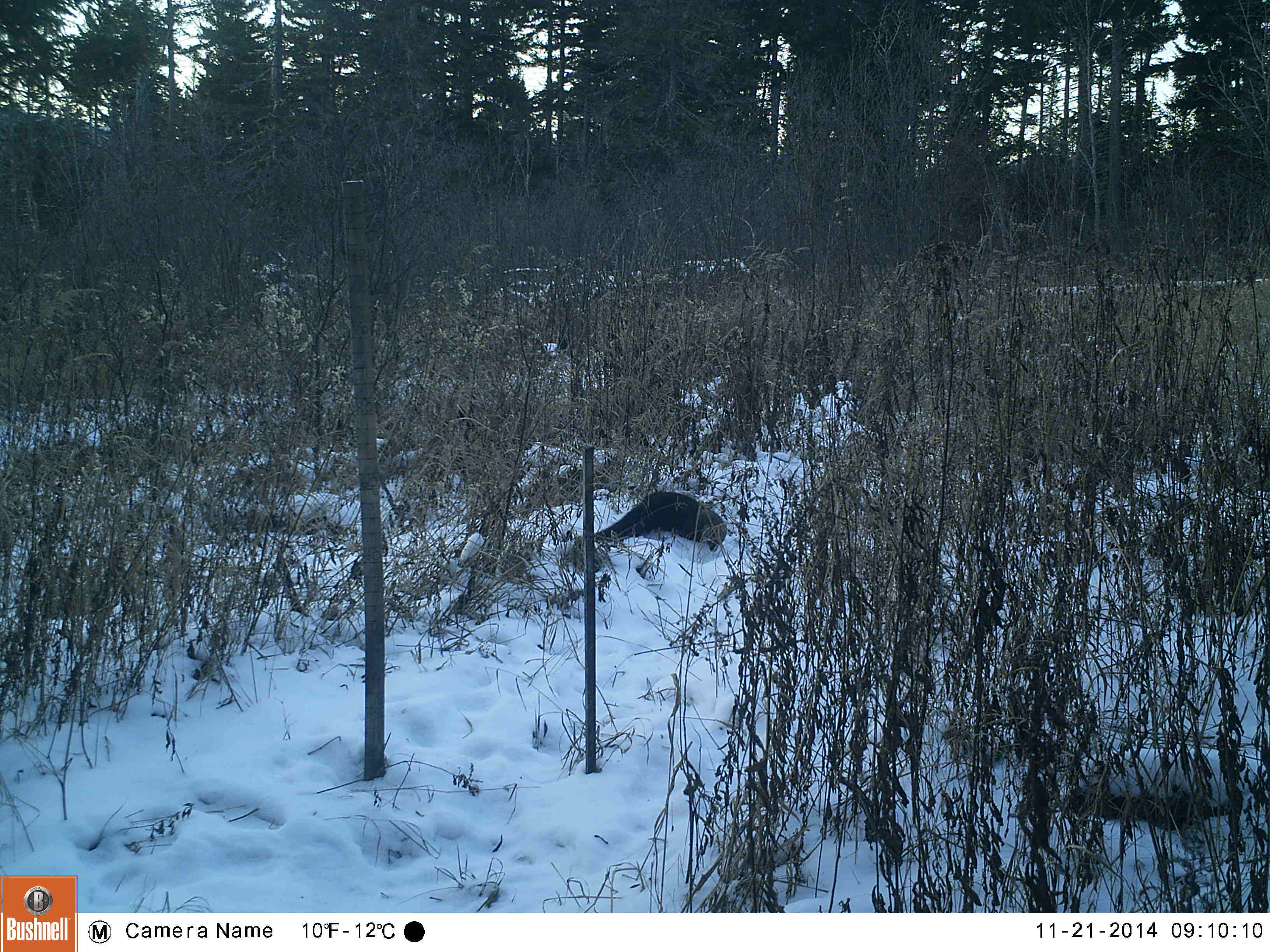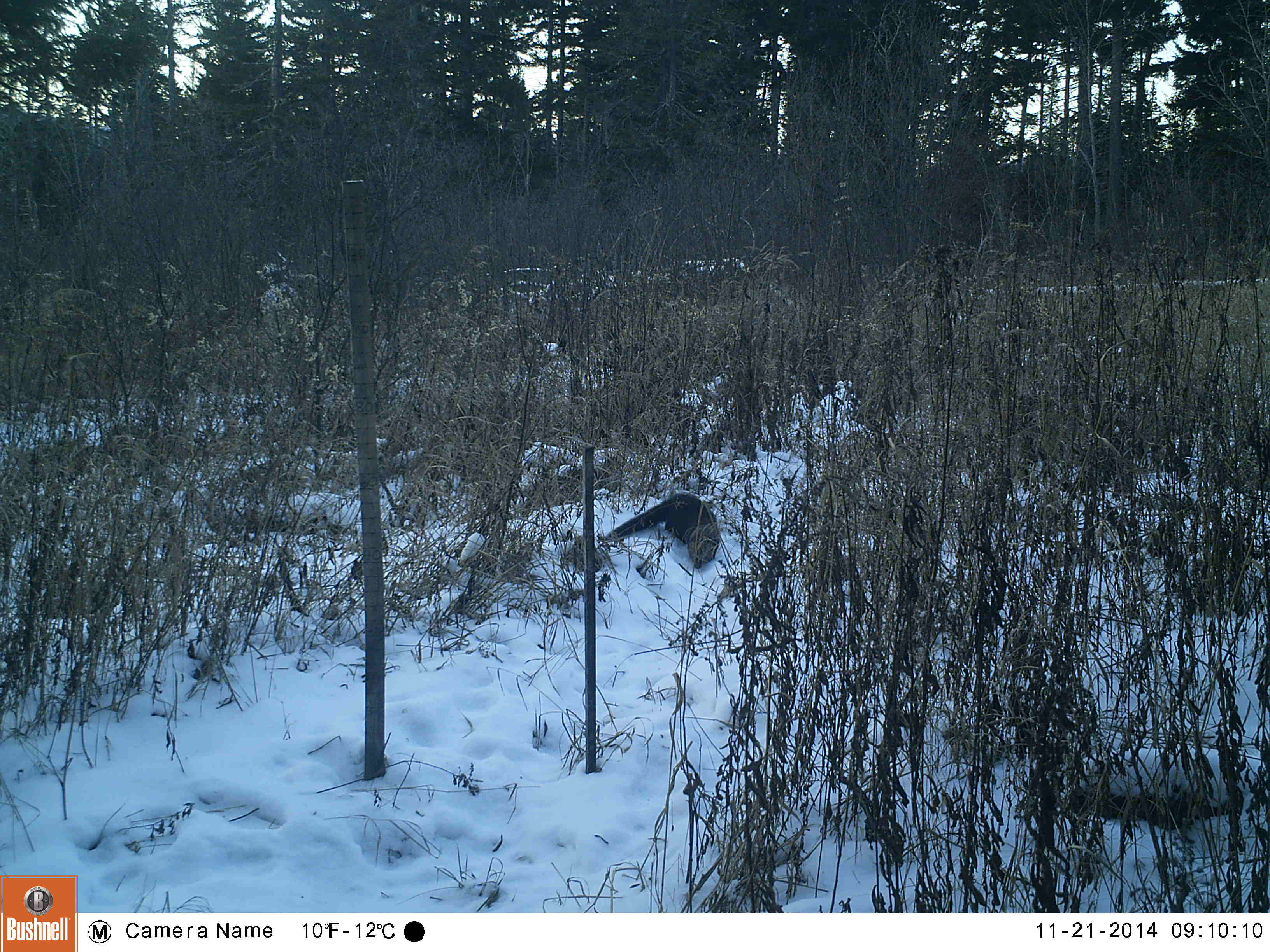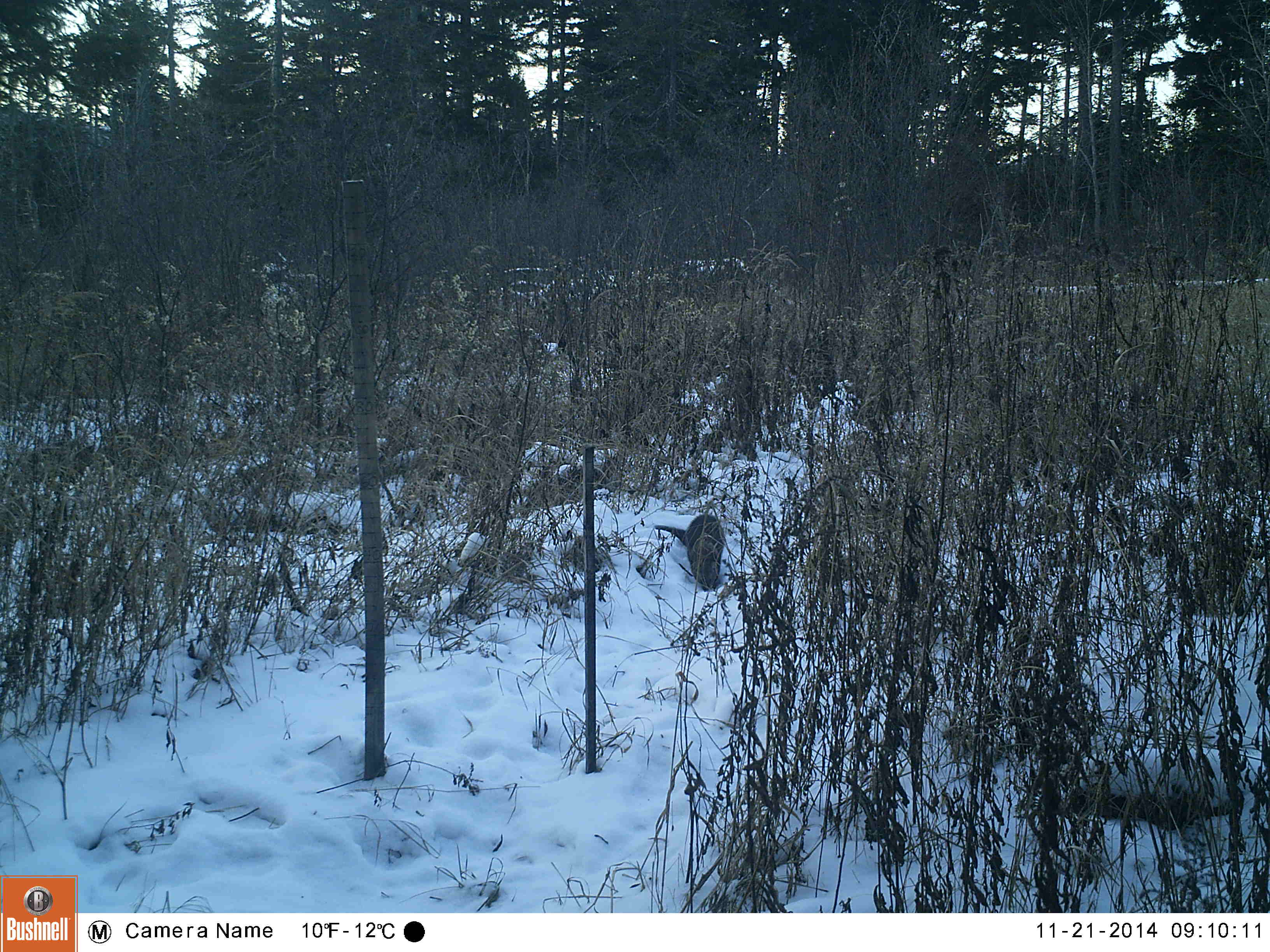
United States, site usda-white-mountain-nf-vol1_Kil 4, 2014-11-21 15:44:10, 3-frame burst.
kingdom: Animalia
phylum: Chordata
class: Mammalia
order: Carnivora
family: Mustelidae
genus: Pekania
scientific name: Pekania pennanti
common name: fisher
Fisher (Pekania pennanti).